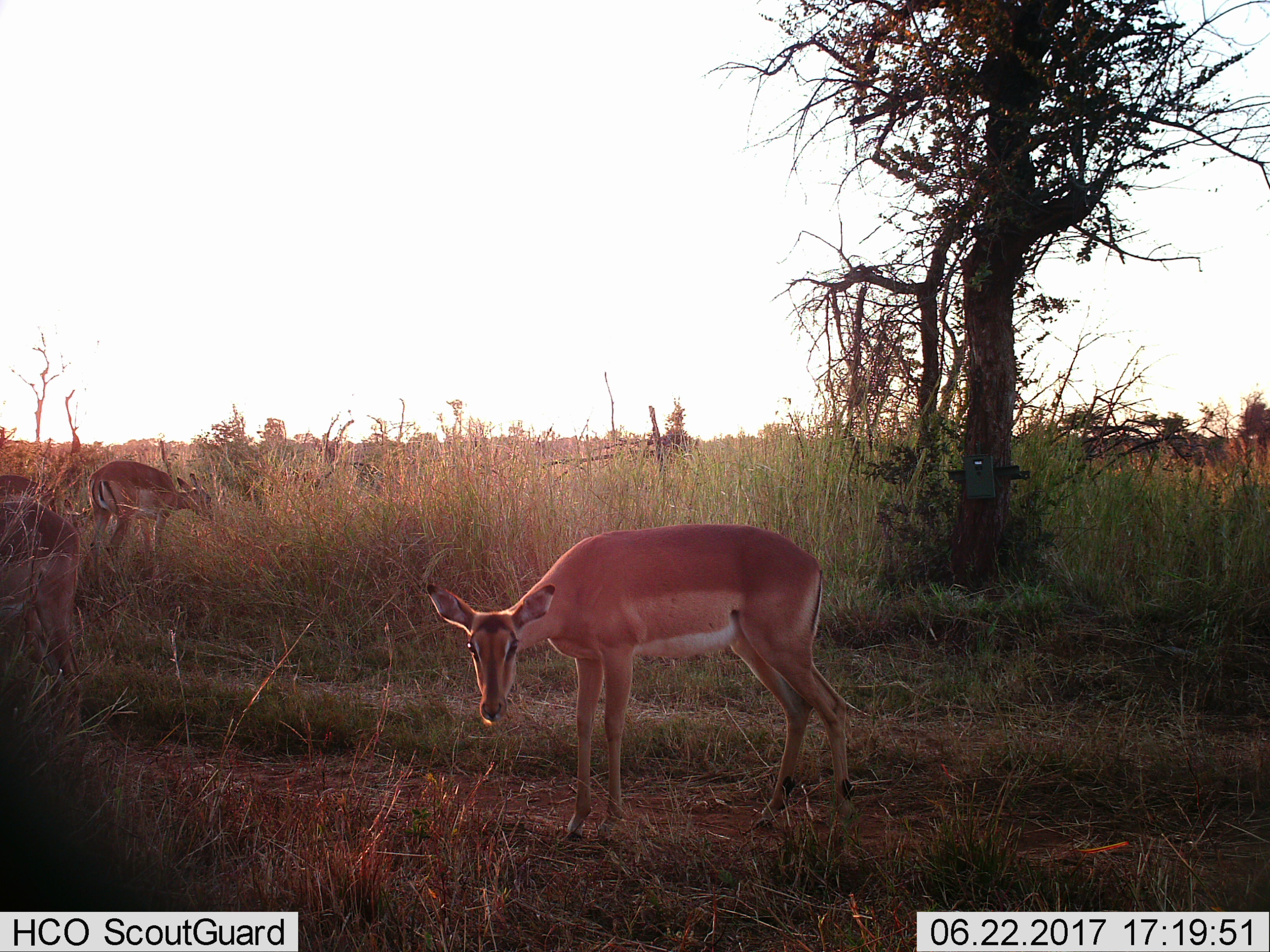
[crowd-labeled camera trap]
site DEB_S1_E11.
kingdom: Animalia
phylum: Chordata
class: Mammalia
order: Artiodactyla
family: Bovidae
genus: Aepyceros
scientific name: Aepyceros melampus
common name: impala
Impala (Aepyceros melampus), count 4. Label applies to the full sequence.